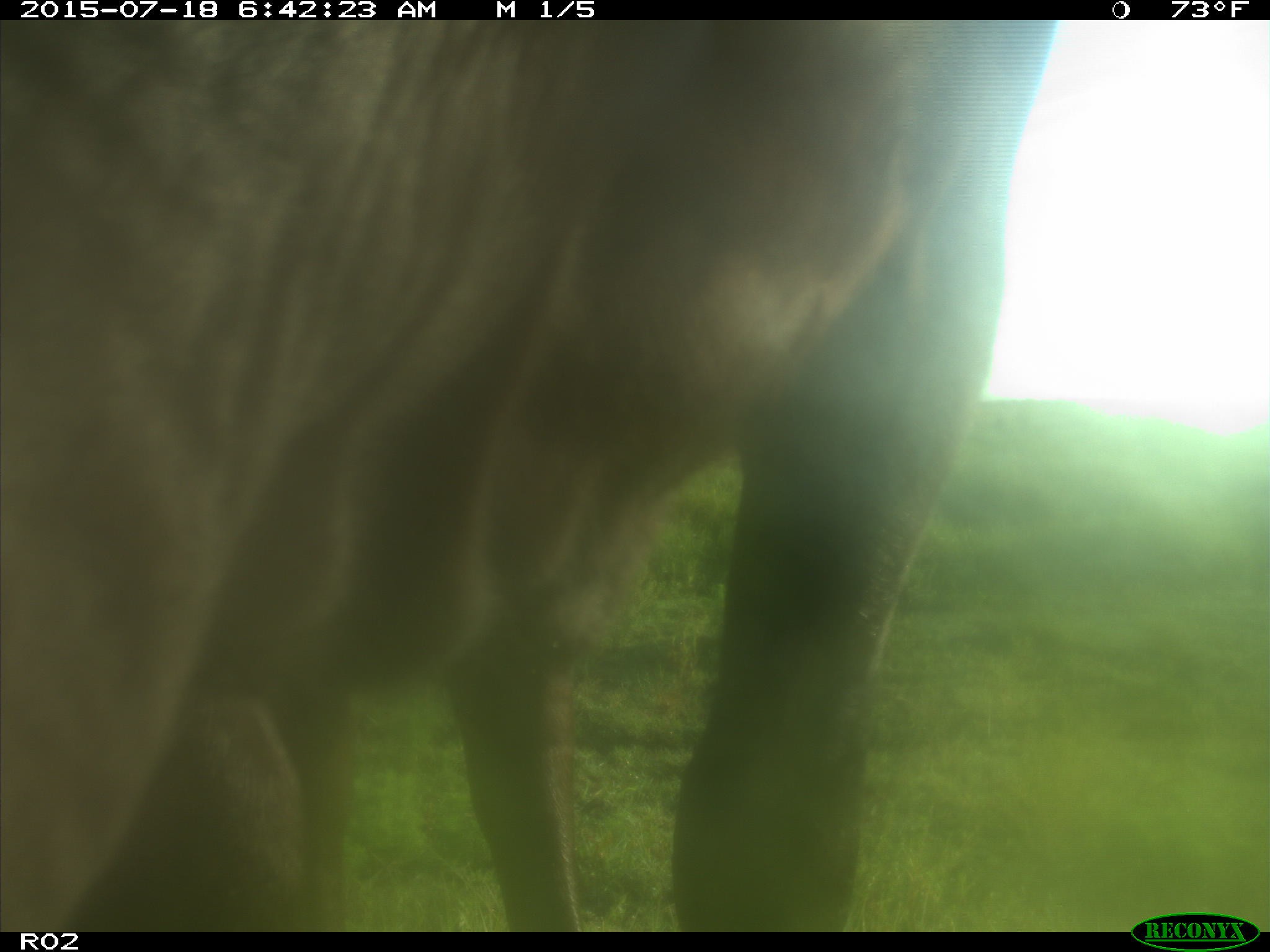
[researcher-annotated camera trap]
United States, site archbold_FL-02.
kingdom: Animalia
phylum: Chordata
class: Mammalia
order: Artiodactyla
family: Bovidae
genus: Bos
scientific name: Bos taurus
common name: domestic cow